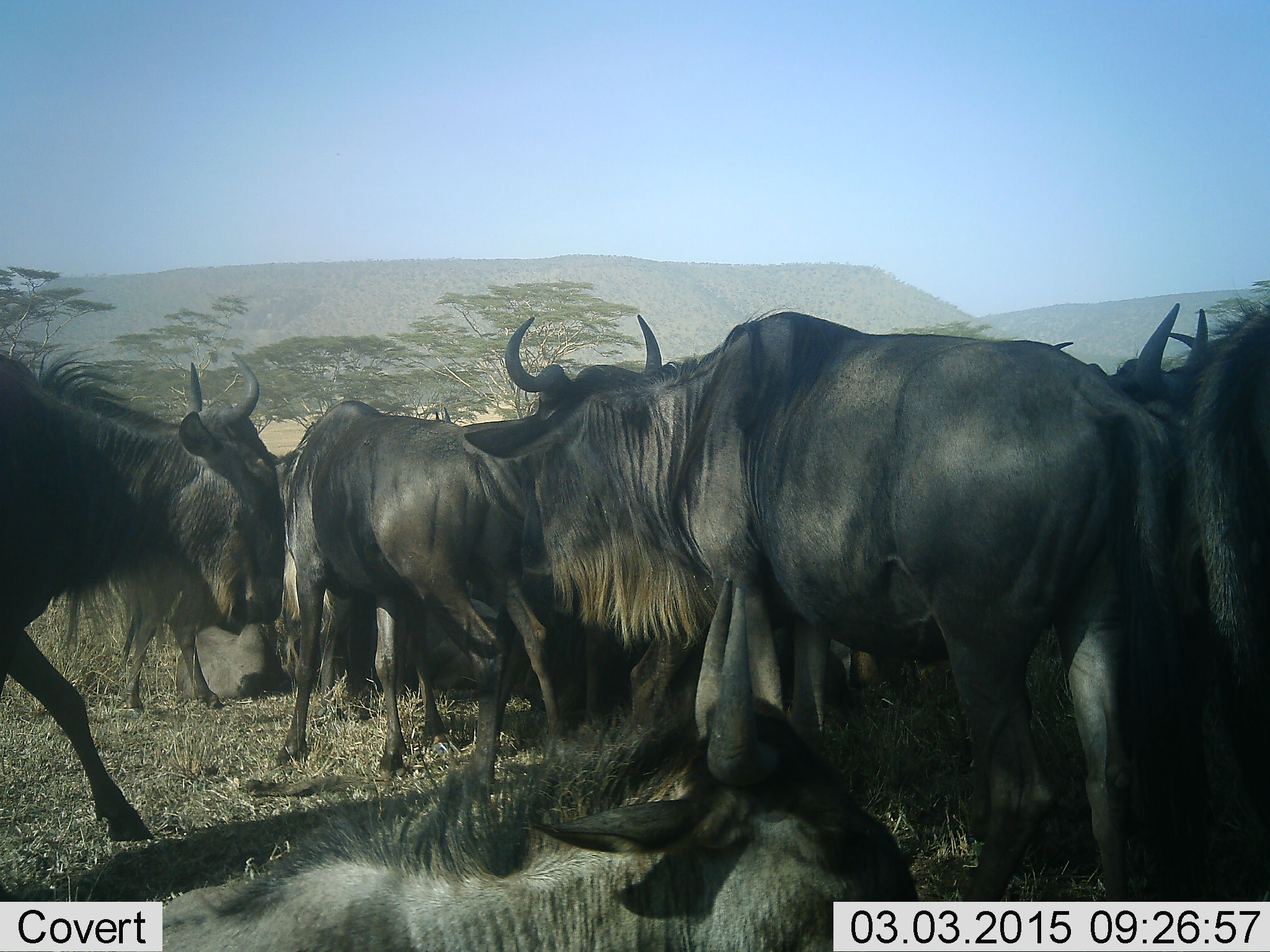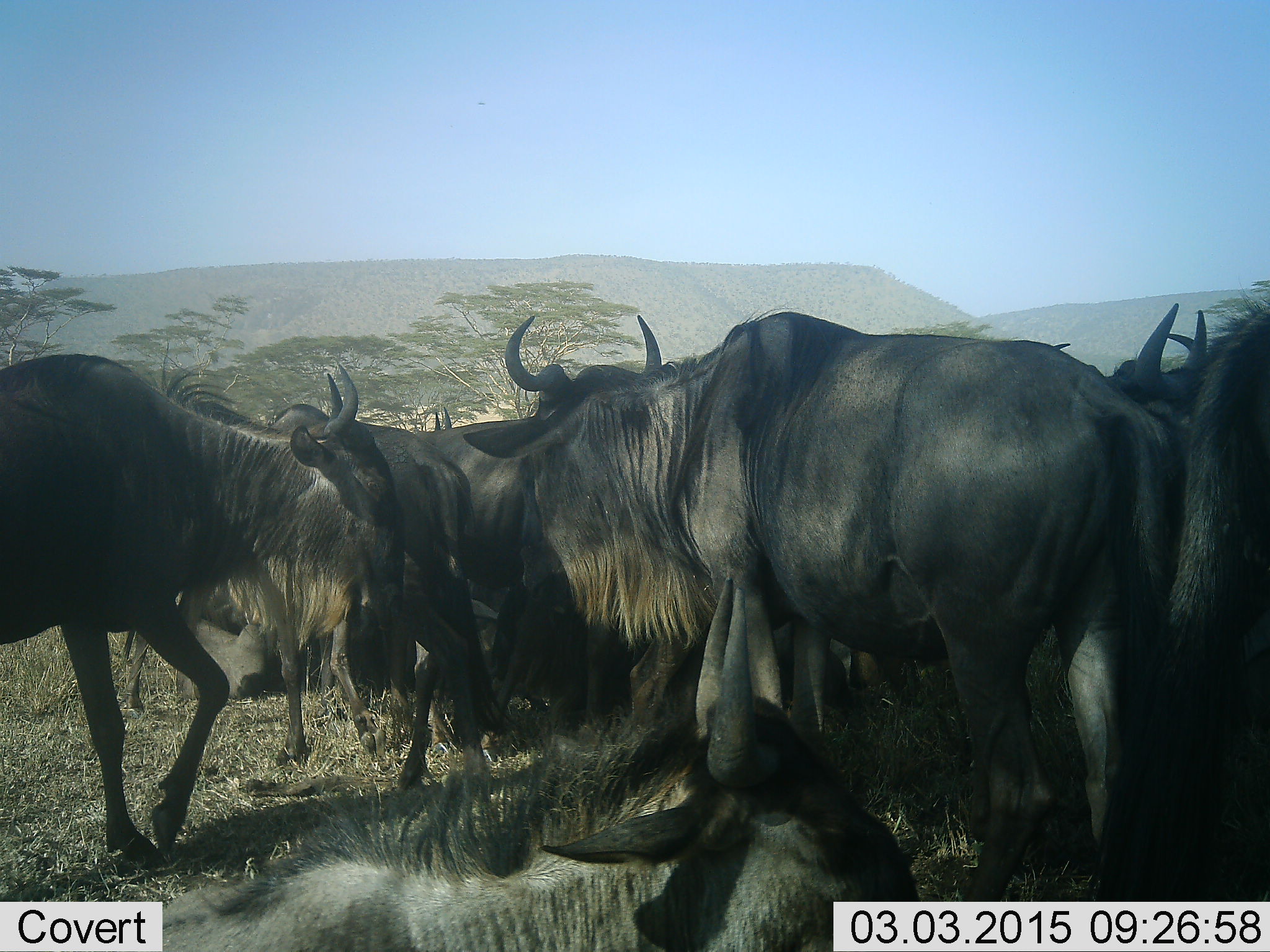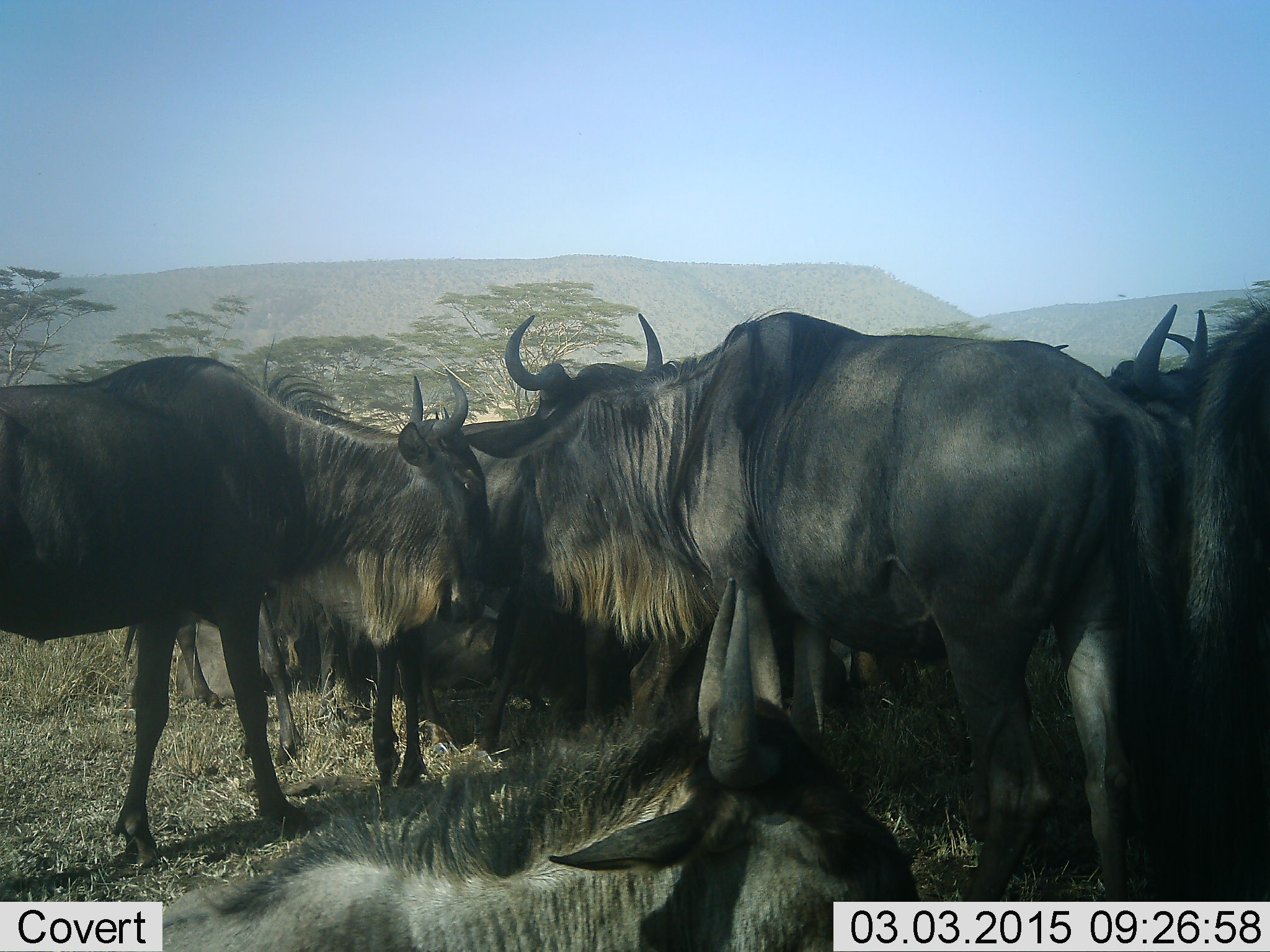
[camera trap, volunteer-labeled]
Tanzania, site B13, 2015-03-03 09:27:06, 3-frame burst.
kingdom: Animalia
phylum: Chordata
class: Mammalia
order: Artiodactyla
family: Bovidae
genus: Connochaetes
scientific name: Connochaetes taurinus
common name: blue wildebeest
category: wildebeest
Wildebeest (blue wildebeest) (Connochaetes taurinus), count 10. Behavior (volunteer vote fractions): standing 90%, resting 90%, moving 50%, interacting 30%. Young present (vote fraction): 20%. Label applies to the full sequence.